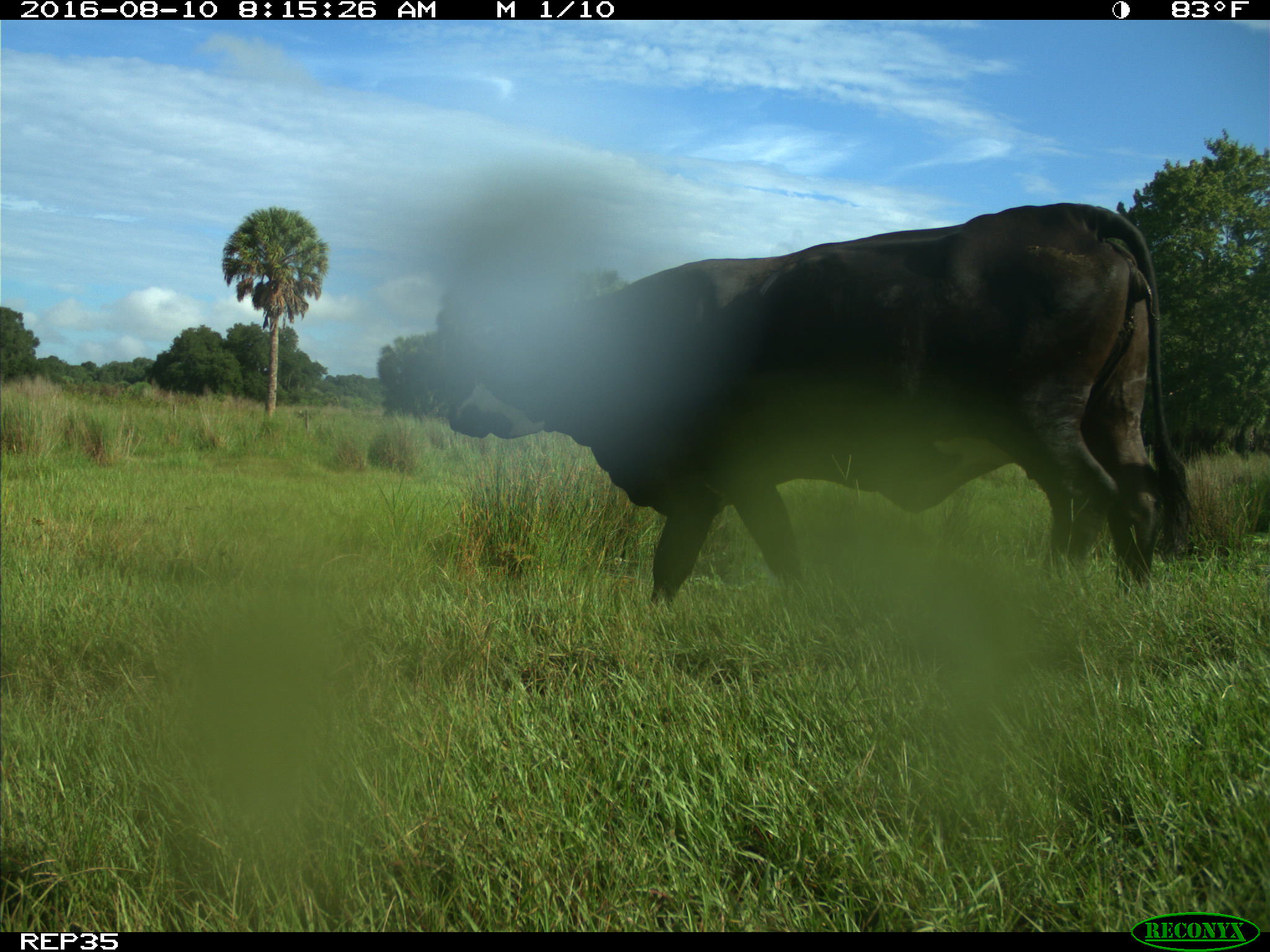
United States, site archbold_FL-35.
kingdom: Animalia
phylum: Chordata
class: Mammalia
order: Artiodactyla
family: Bovidae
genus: Bos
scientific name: Bos taurus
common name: domestic cow